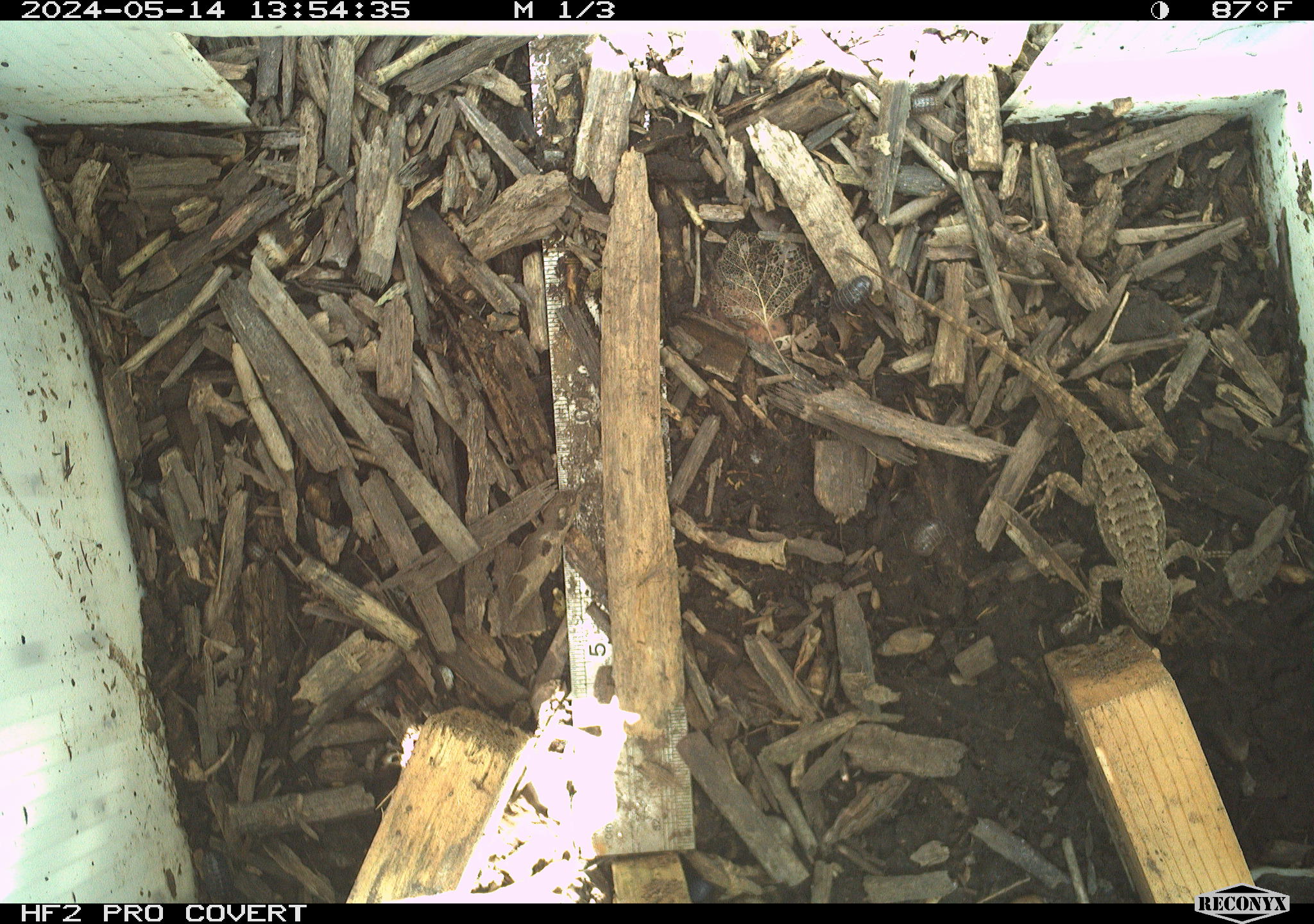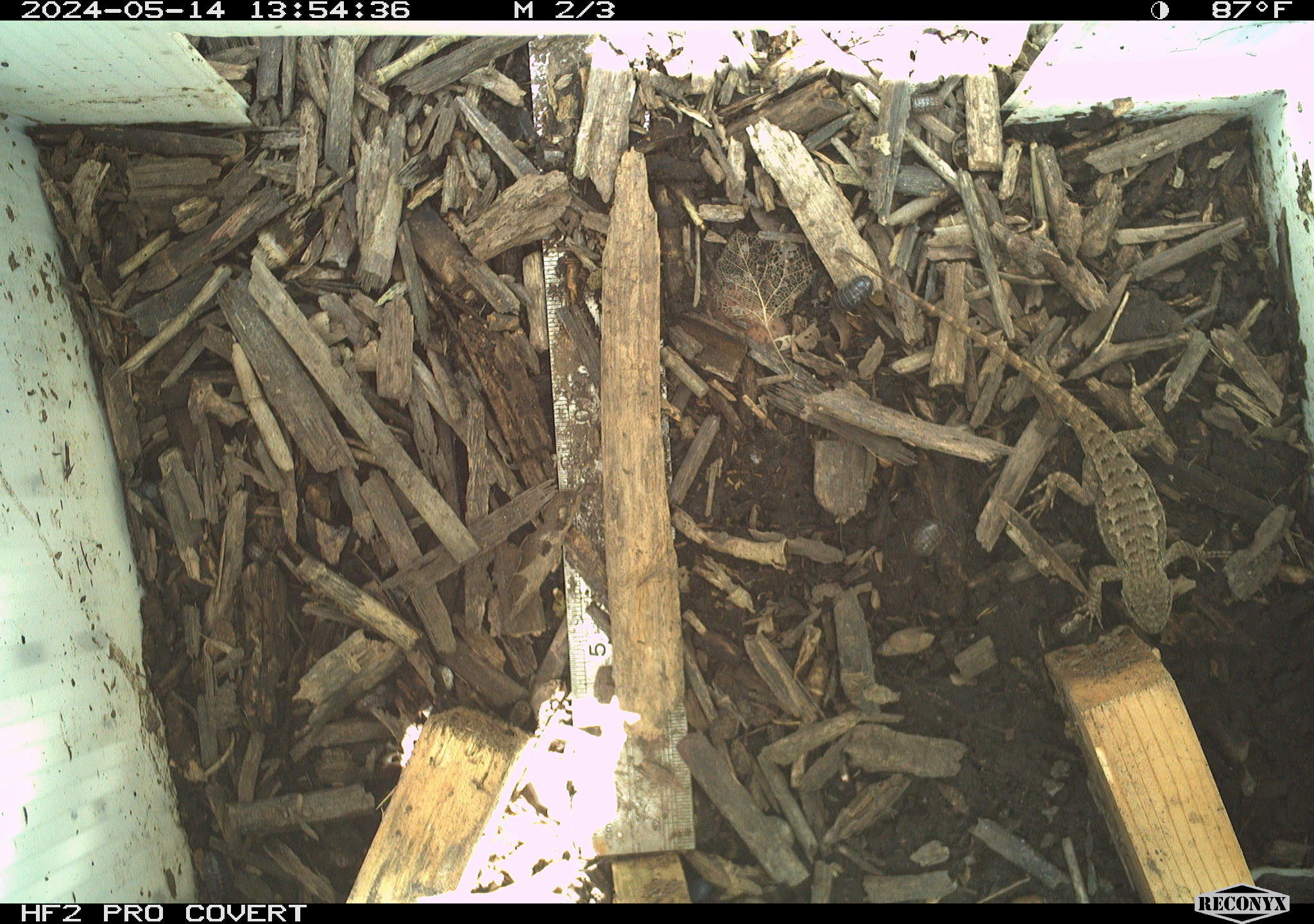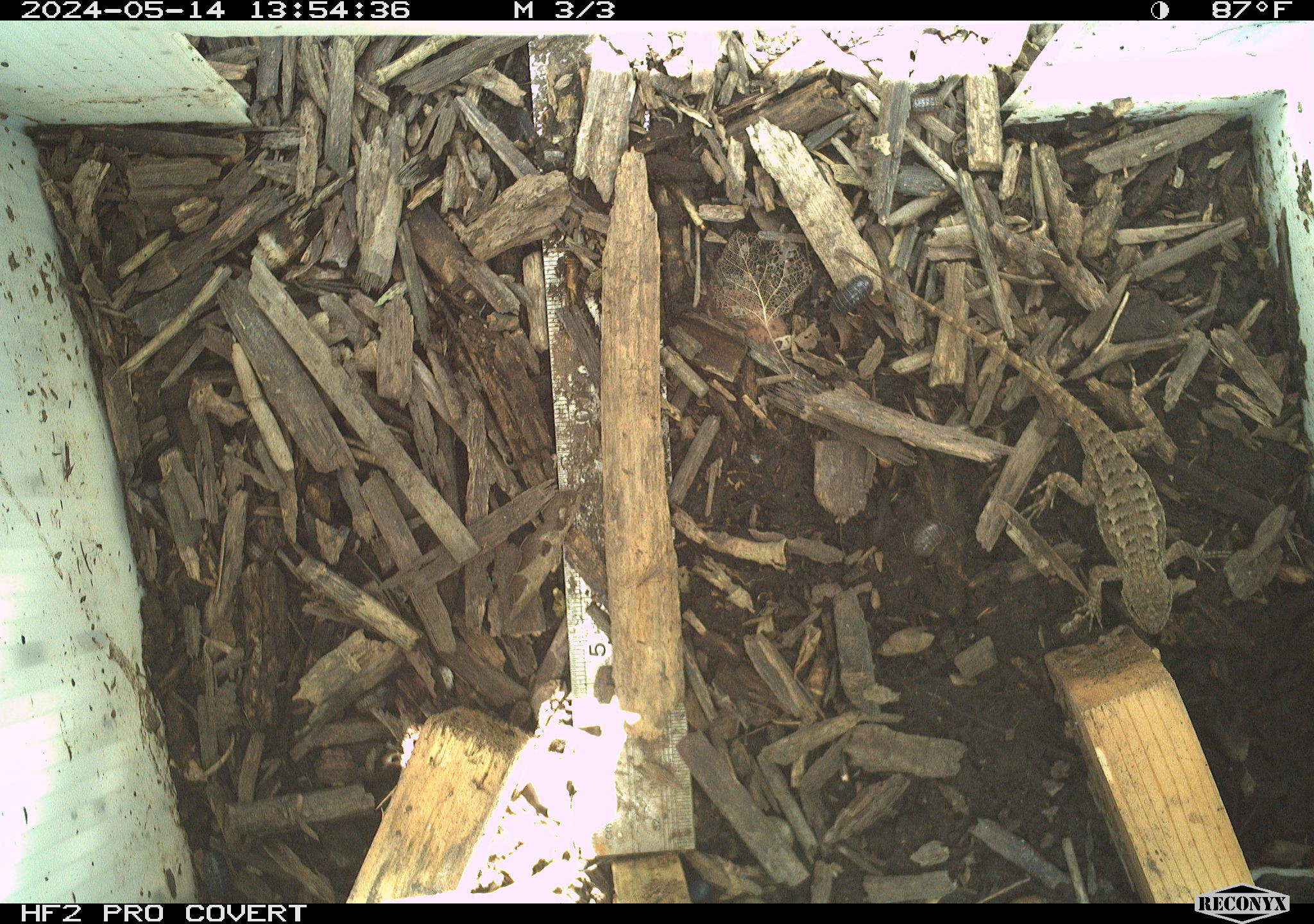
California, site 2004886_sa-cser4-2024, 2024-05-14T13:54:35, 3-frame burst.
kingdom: Animalia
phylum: Chordata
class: Reptilia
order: Squamata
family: Phrynosomatidae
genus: Sceloporus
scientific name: Sceloporus occidentalis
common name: western fence lizard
Western fence lizard (Sceloporus occidentalis).